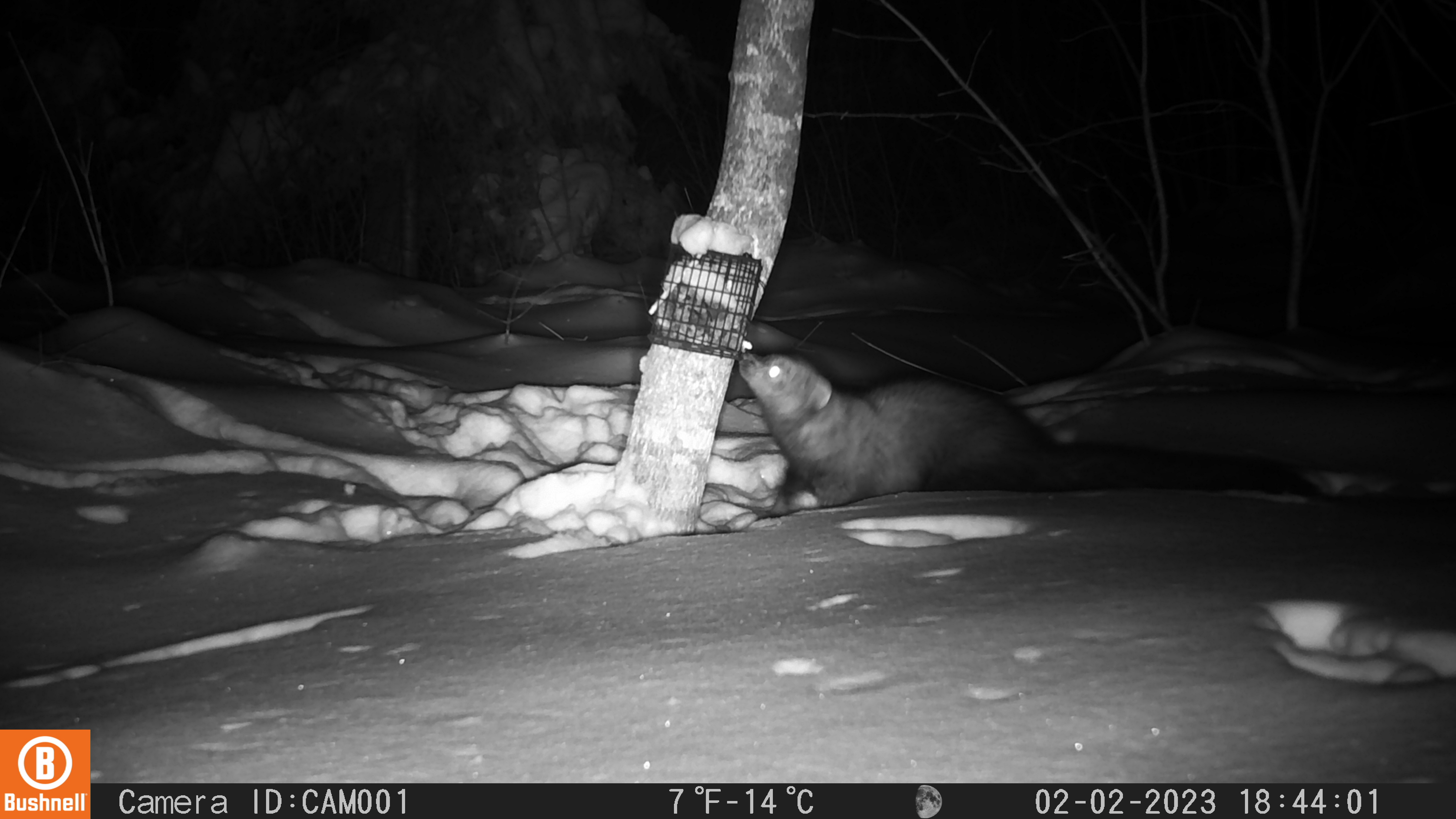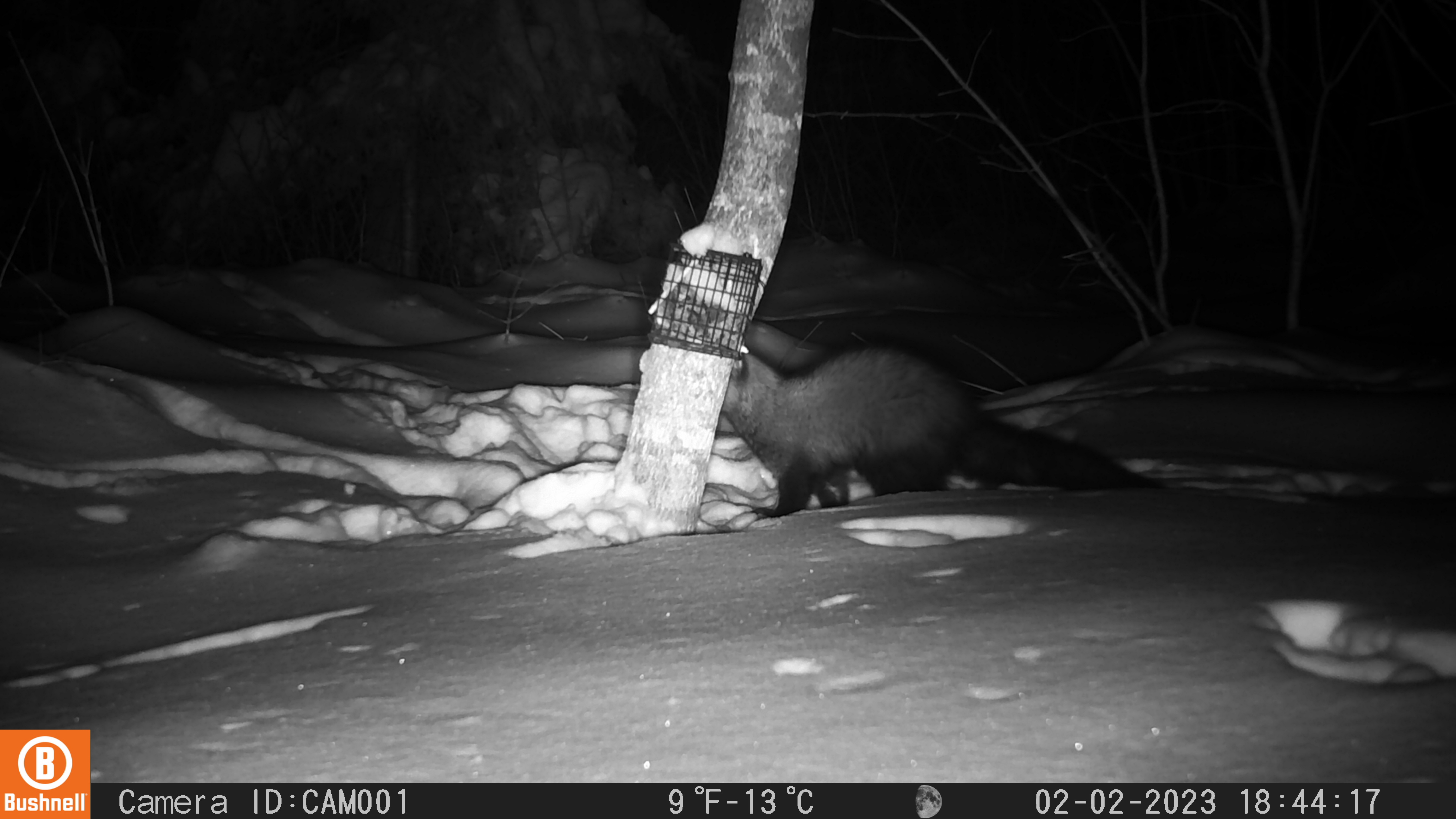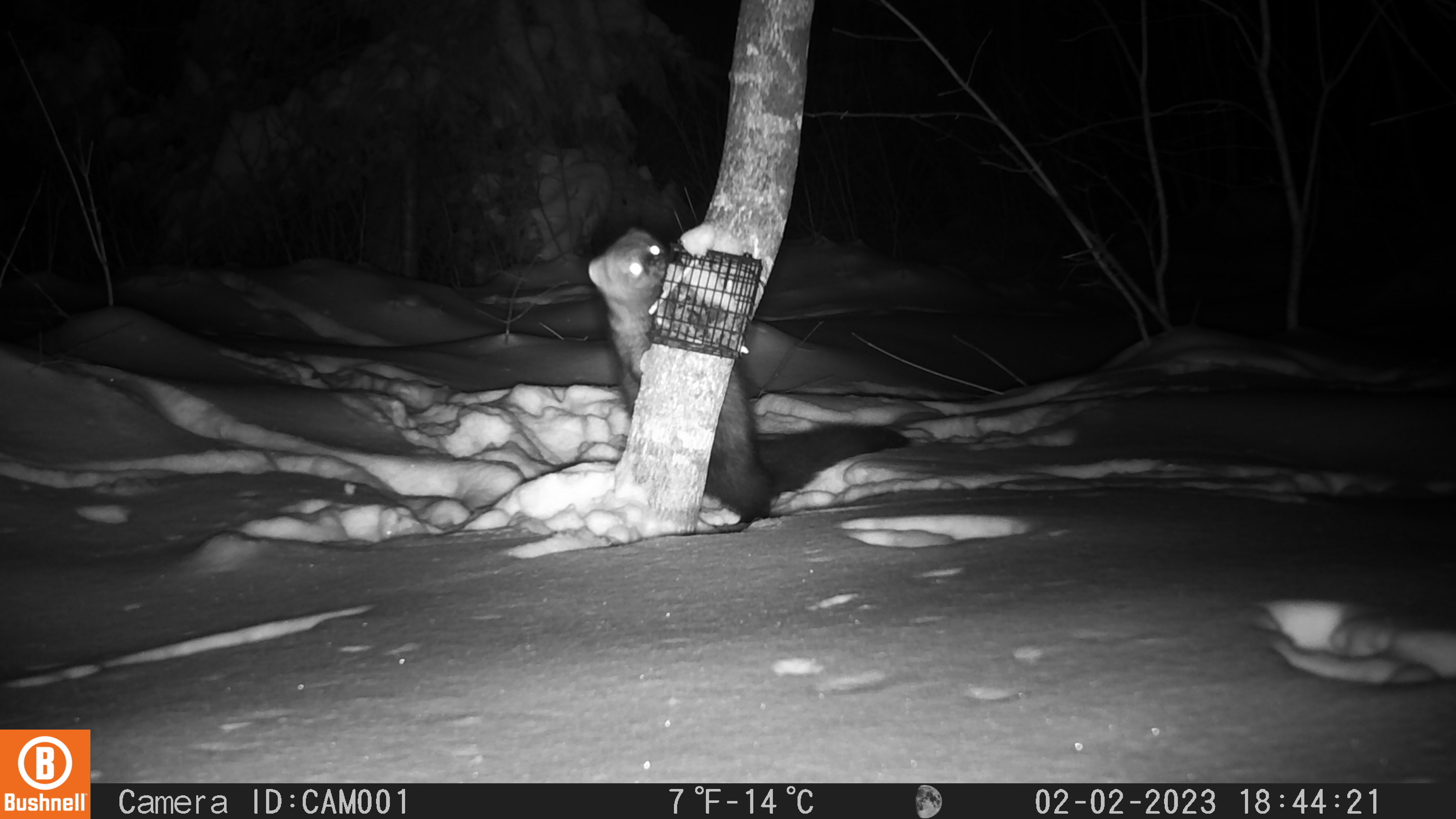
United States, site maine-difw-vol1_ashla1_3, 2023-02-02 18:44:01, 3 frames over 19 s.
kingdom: Animalia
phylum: Chordata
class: Mammalia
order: Carnivora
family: Mustelidae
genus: Pekania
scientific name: Pekania pennanti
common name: fisher